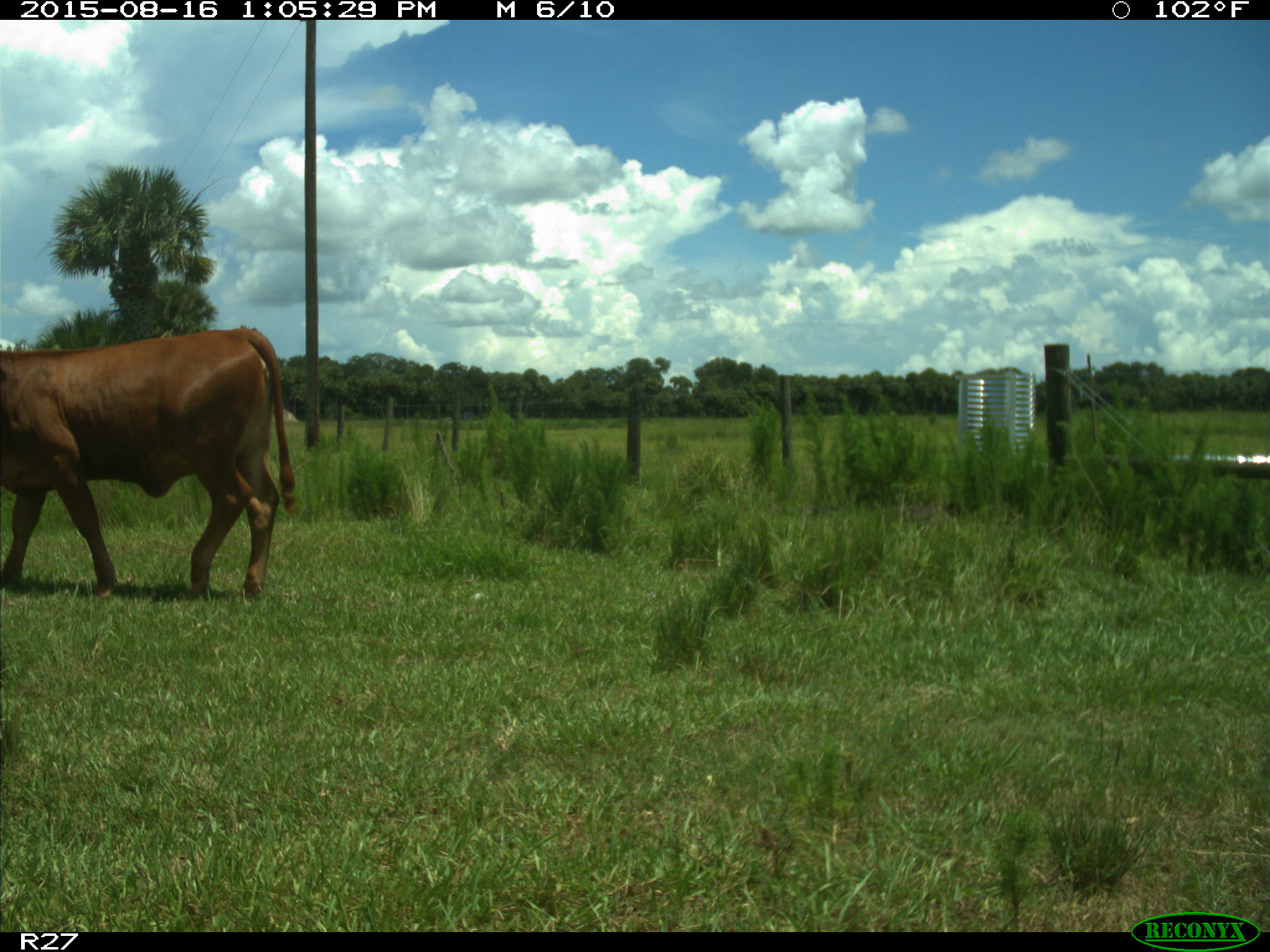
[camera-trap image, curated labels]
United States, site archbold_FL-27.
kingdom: Animalia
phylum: Chordata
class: Mammalia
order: Artiodactyla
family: Bovidae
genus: Bos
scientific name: Bos taurus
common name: domestic cow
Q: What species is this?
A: Bos taurus (domestic cow).